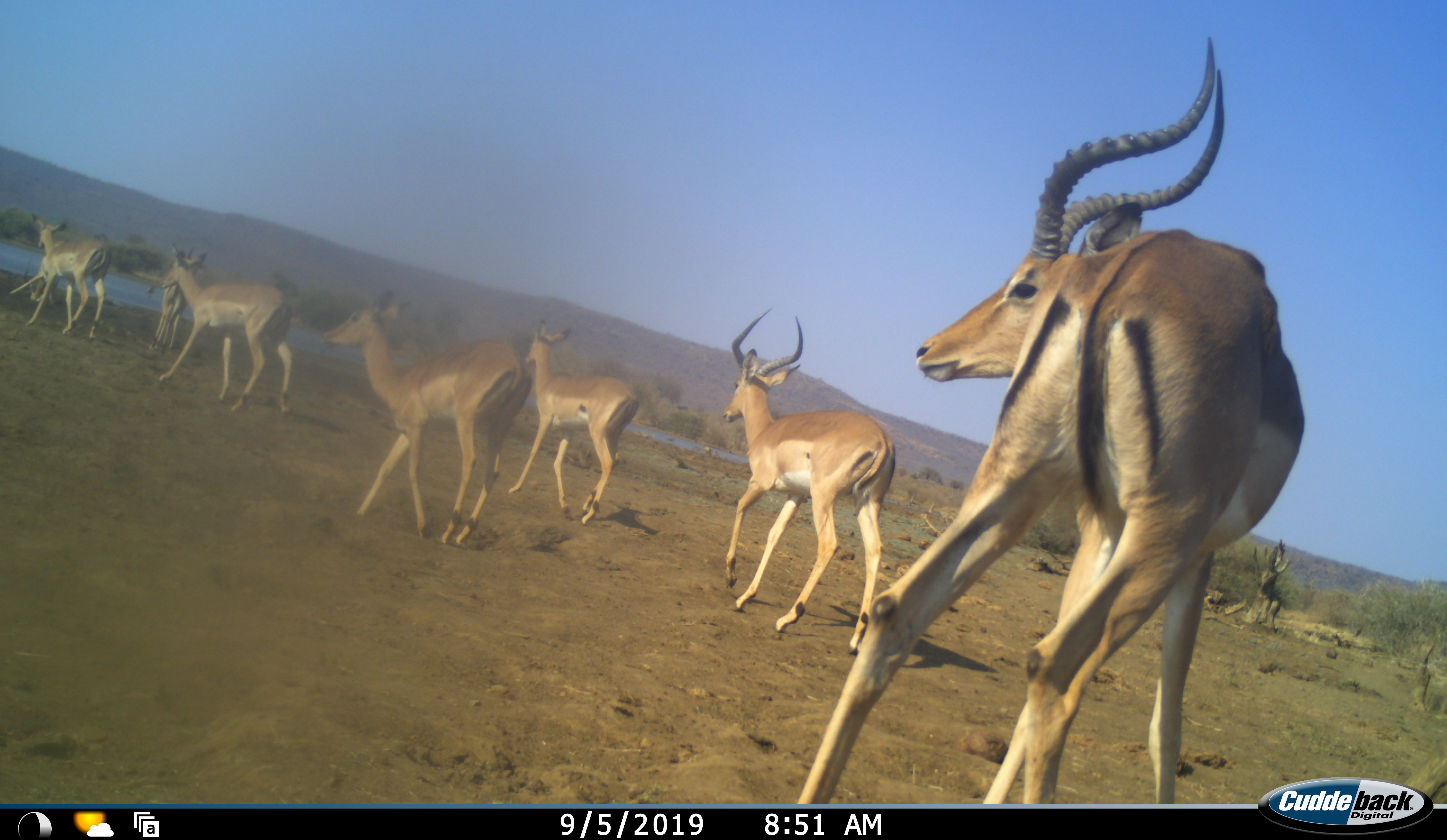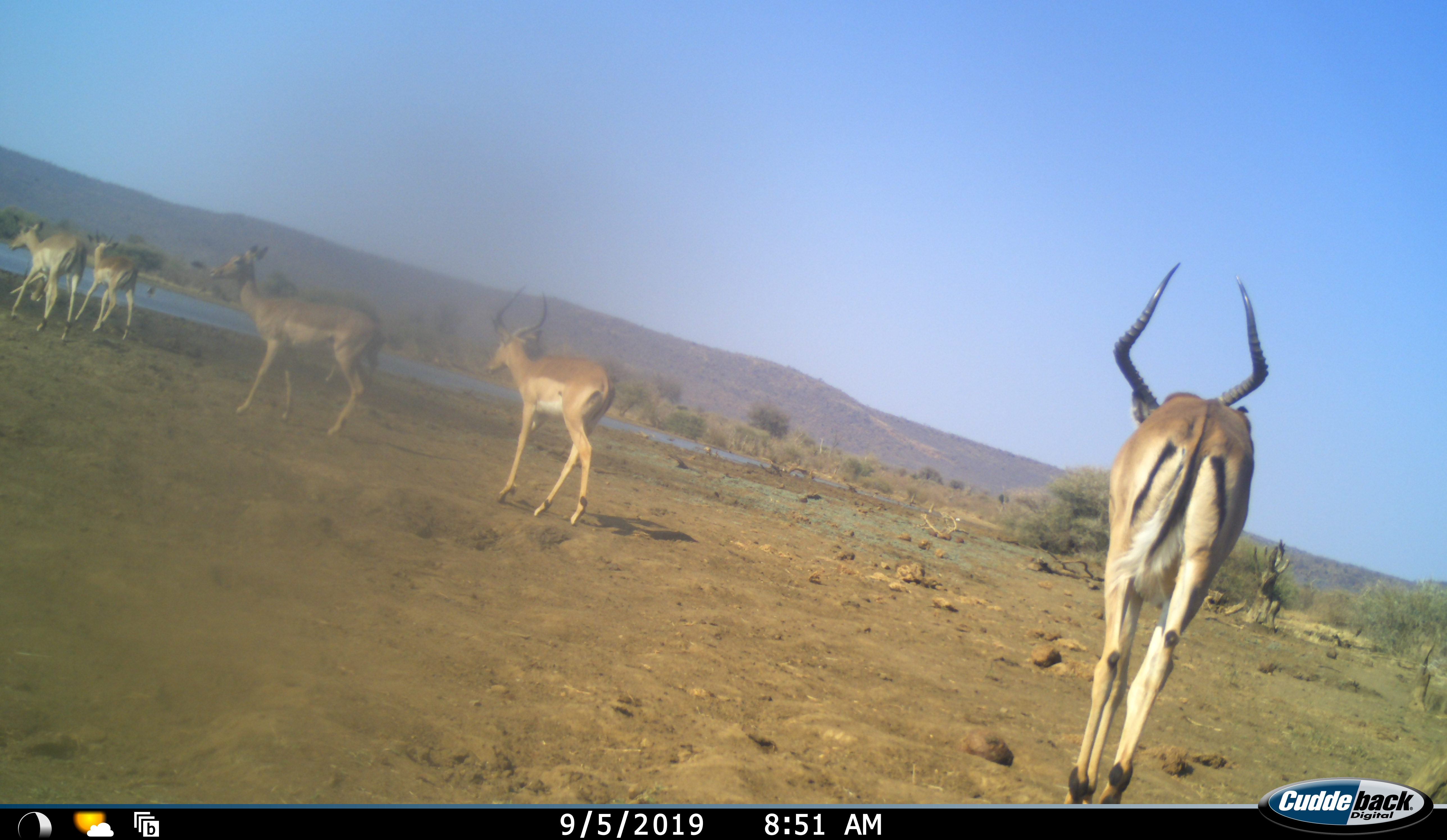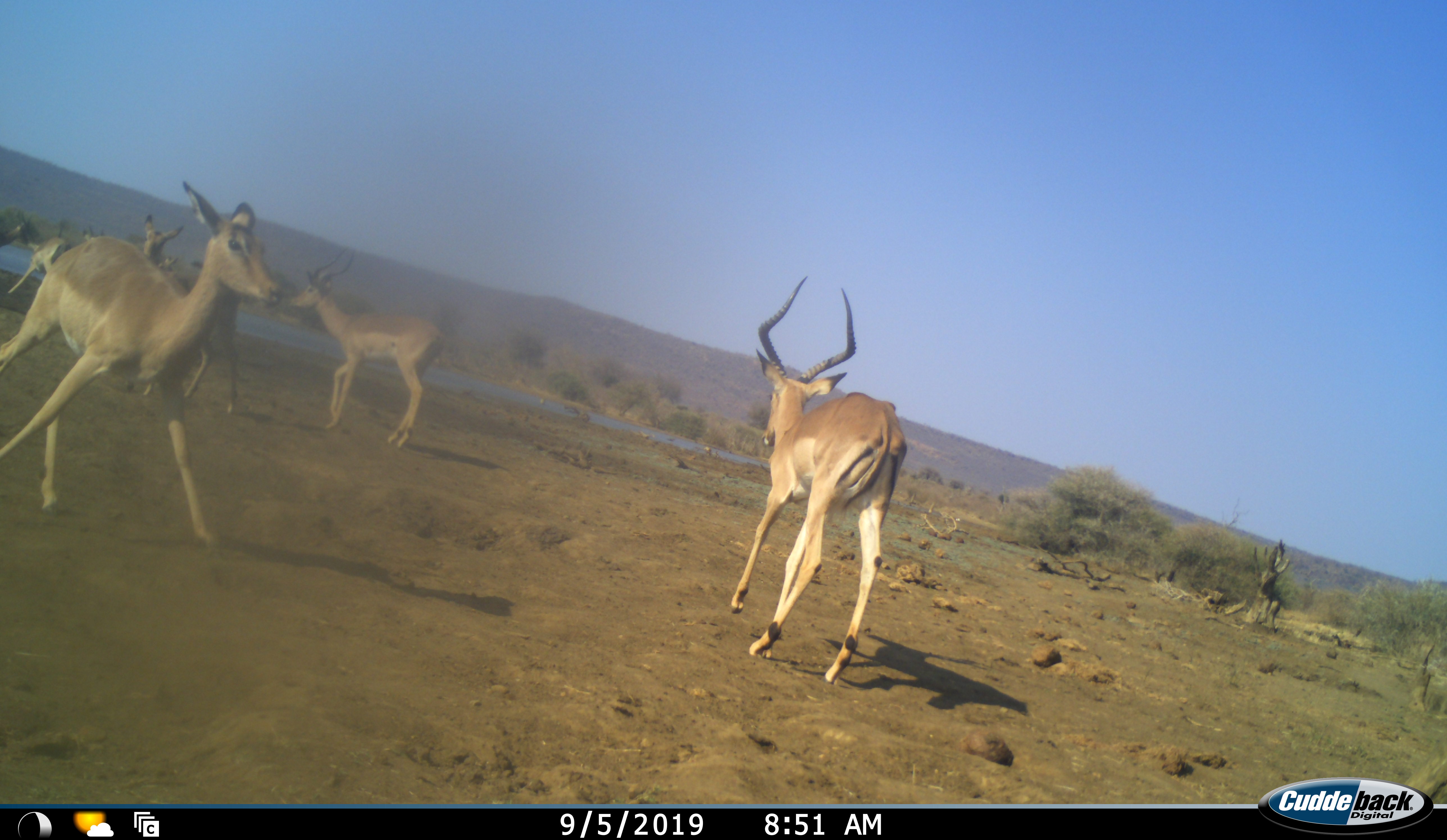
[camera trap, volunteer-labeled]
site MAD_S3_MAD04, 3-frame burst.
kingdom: Animalia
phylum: Chordata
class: Mammalia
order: Artiodactyla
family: Bovidae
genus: Aepyceros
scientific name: Aepyceros melampus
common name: impala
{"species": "impala (Aepyceros melampus)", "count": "7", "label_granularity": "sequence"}